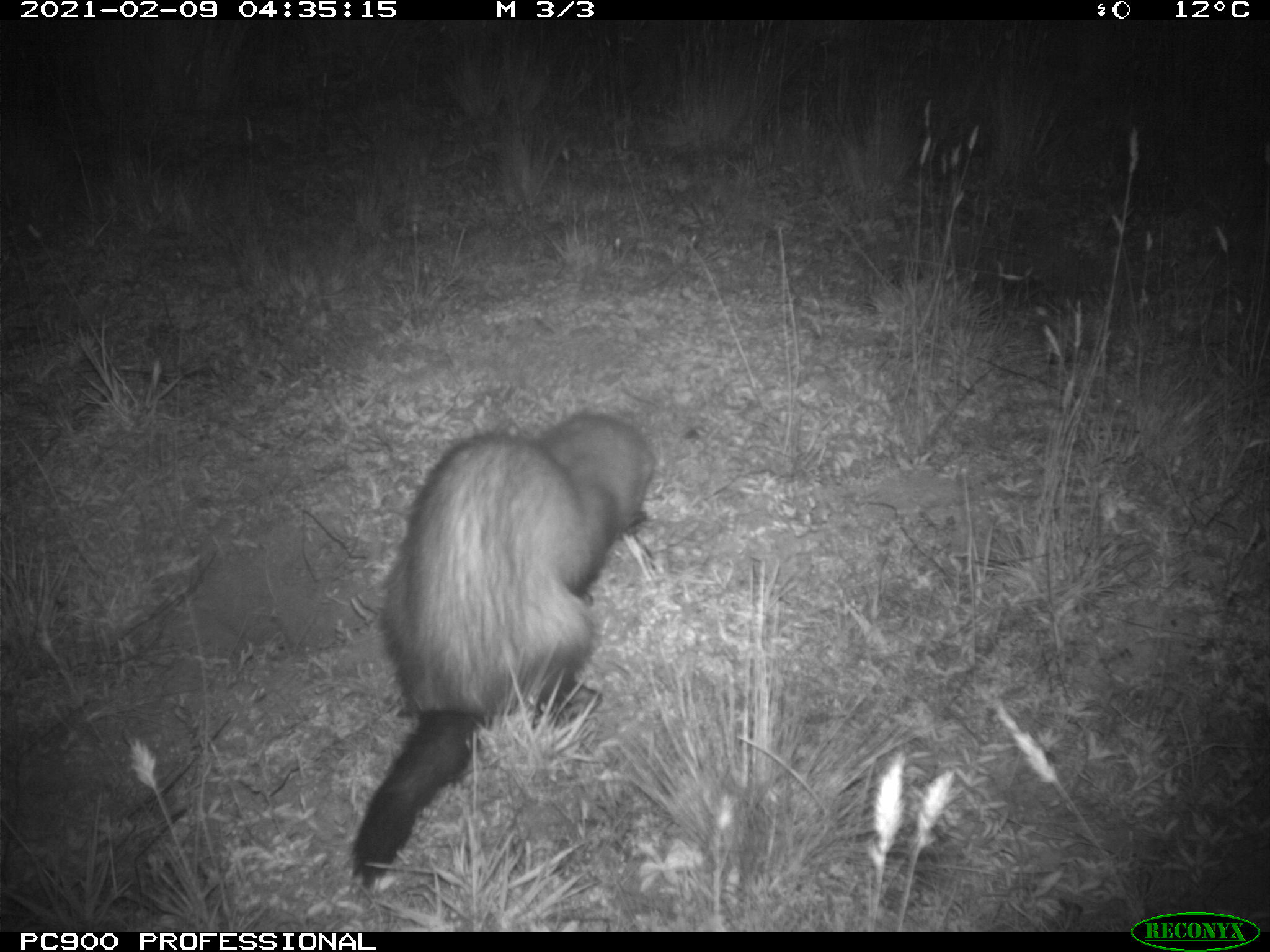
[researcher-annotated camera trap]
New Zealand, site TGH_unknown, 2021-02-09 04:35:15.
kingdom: Animalia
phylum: Chordata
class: Mammalia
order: Carnivora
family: Mustelidae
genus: Mustela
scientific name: Mustela furo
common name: ferret